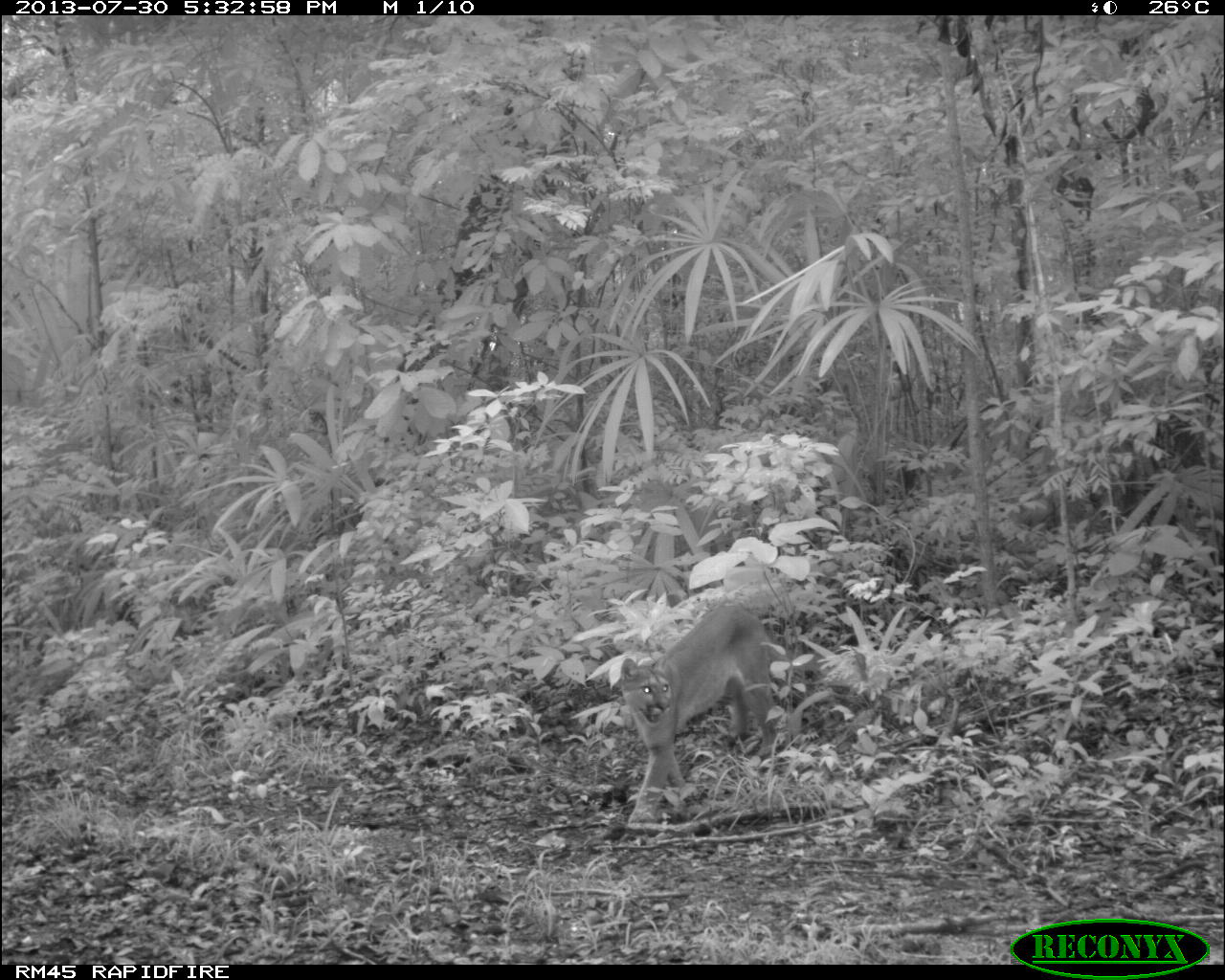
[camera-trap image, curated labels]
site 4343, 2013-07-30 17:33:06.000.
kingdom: Animalia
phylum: Chordata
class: Mammalia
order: Carnivora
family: Felidae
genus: Puma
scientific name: Puma concolor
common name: mountain lion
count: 1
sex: male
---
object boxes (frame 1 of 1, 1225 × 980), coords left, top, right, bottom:
puma concolor: 619, 600, 820, 824